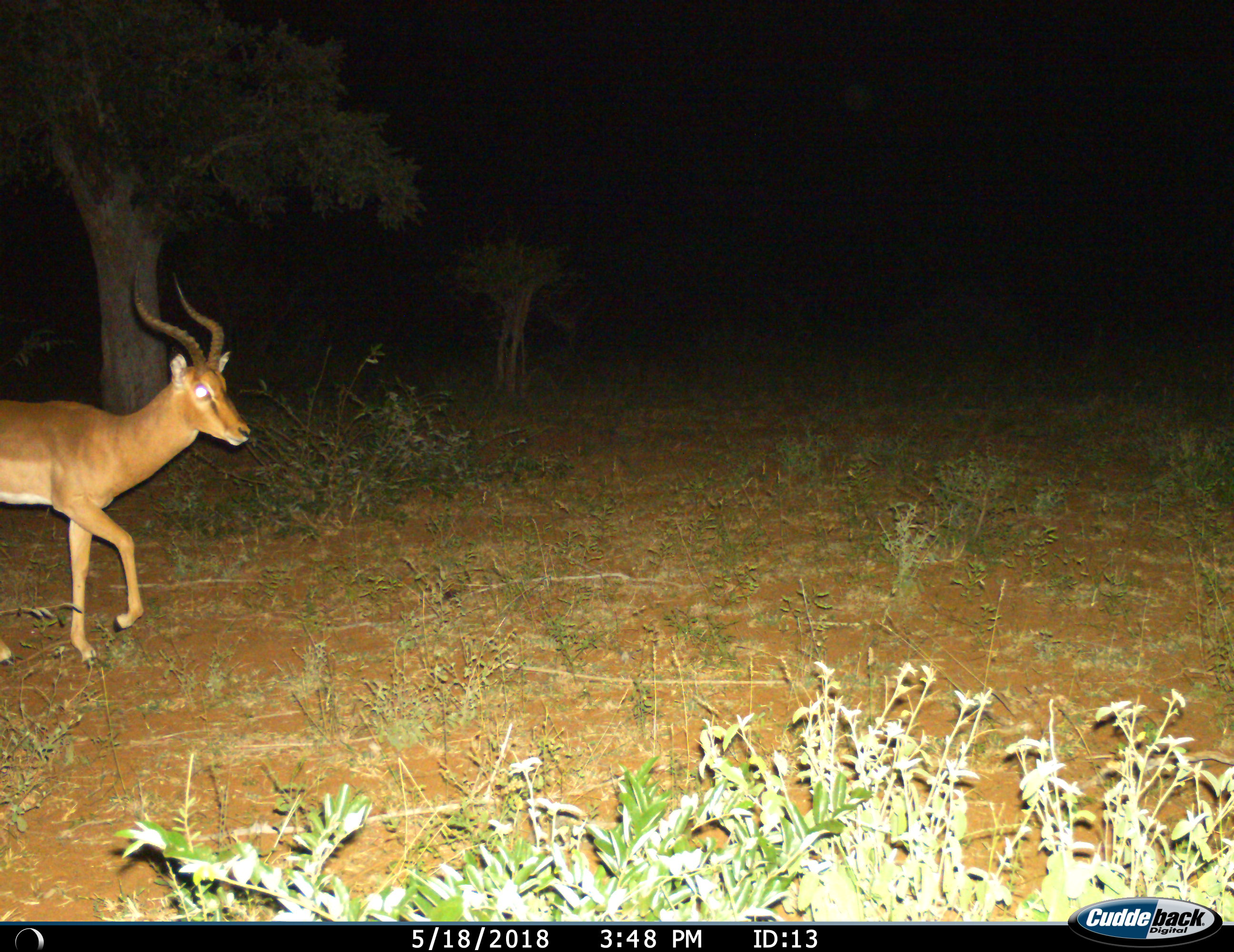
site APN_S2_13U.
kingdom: Animalia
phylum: Chordata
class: Mammalia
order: Artiodactyla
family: Bovidae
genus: Aepyceros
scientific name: Aepyceros melampus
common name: impala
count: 1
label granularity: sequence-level